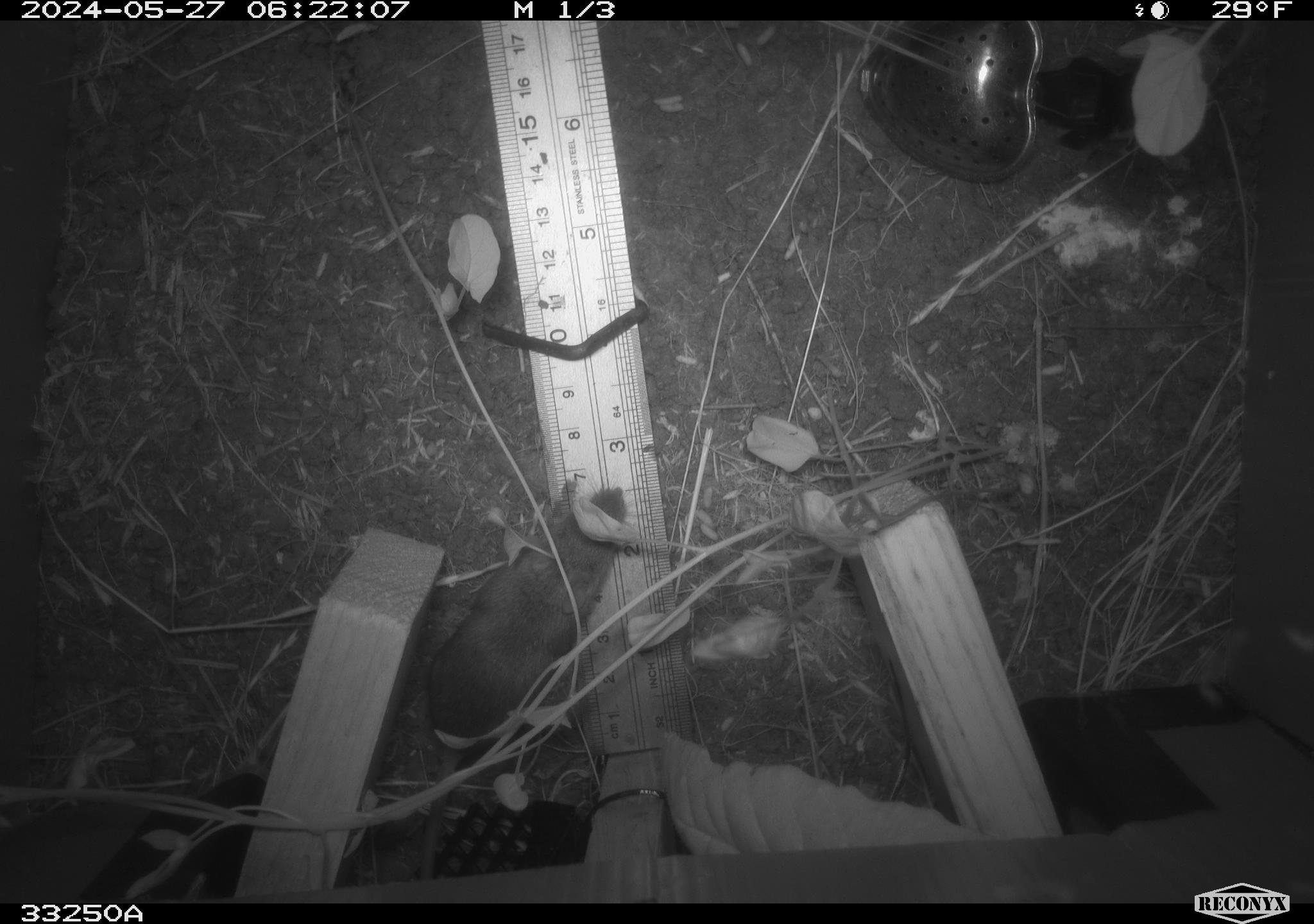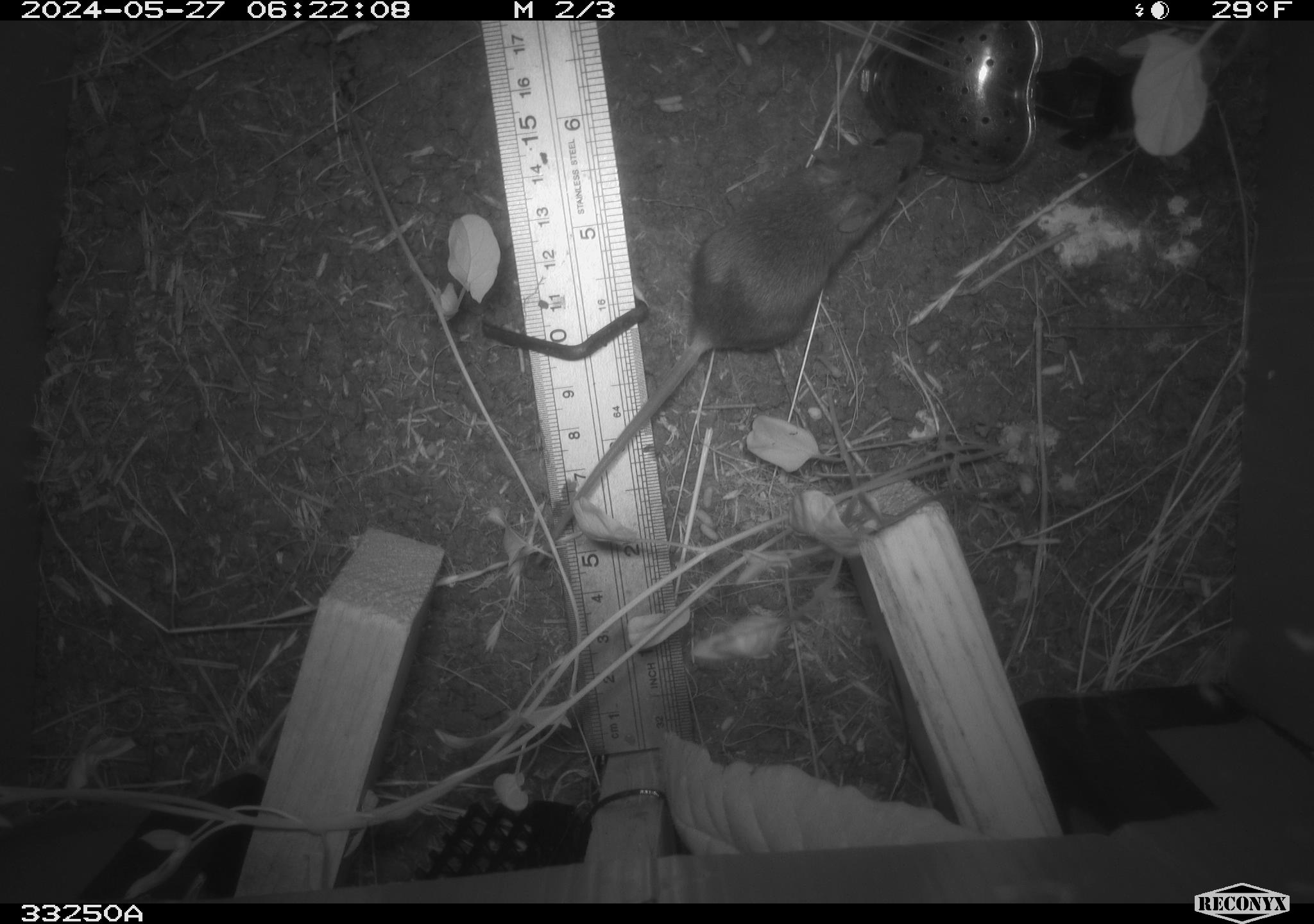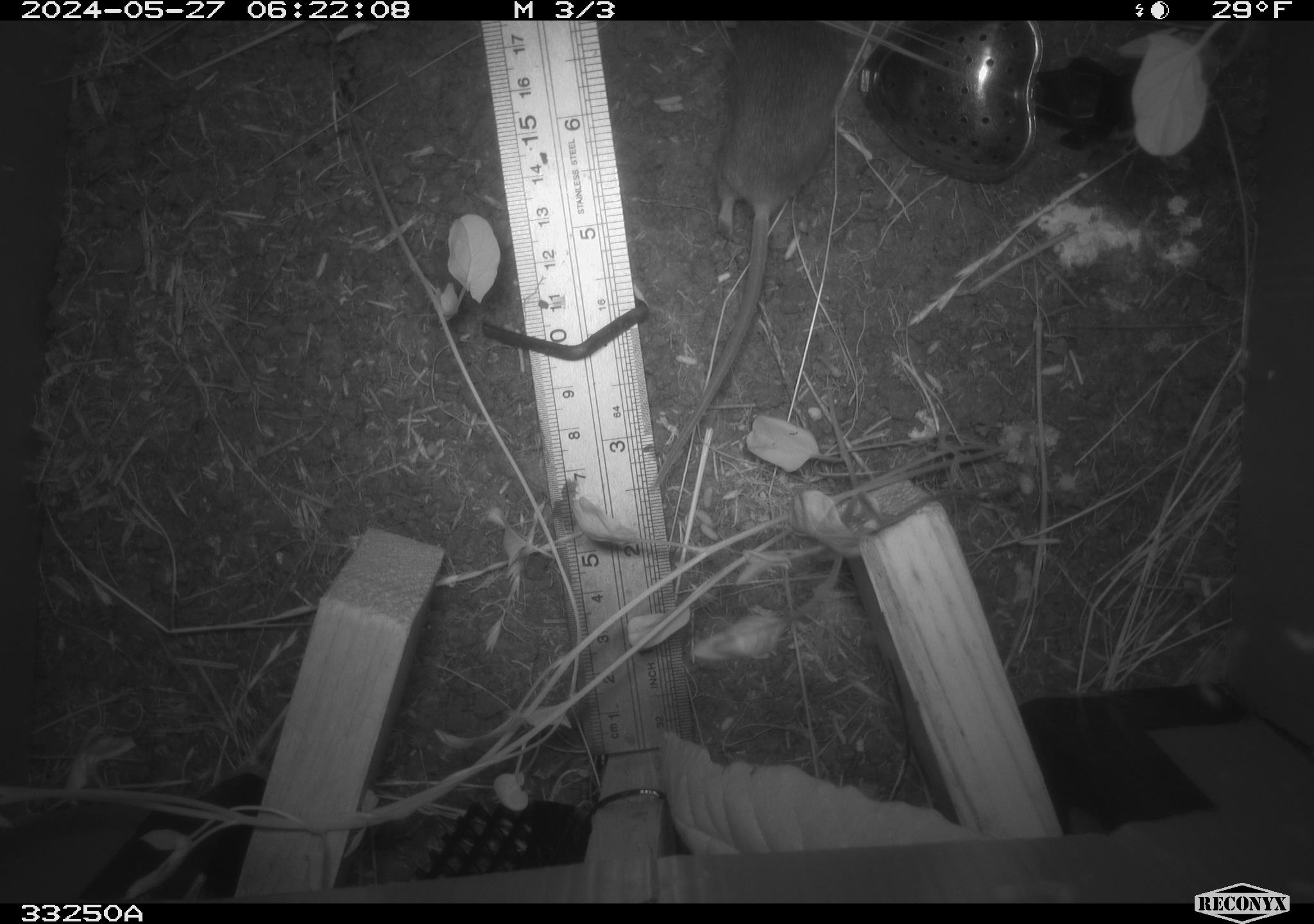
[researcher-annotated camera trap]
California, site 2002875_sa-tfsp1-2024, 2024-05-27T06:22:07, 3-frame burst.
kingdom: Animalia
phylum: Chordata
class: Mammalia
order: Rodentia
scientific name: Rodentia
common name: mouse species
Mouse species (Rodentia).